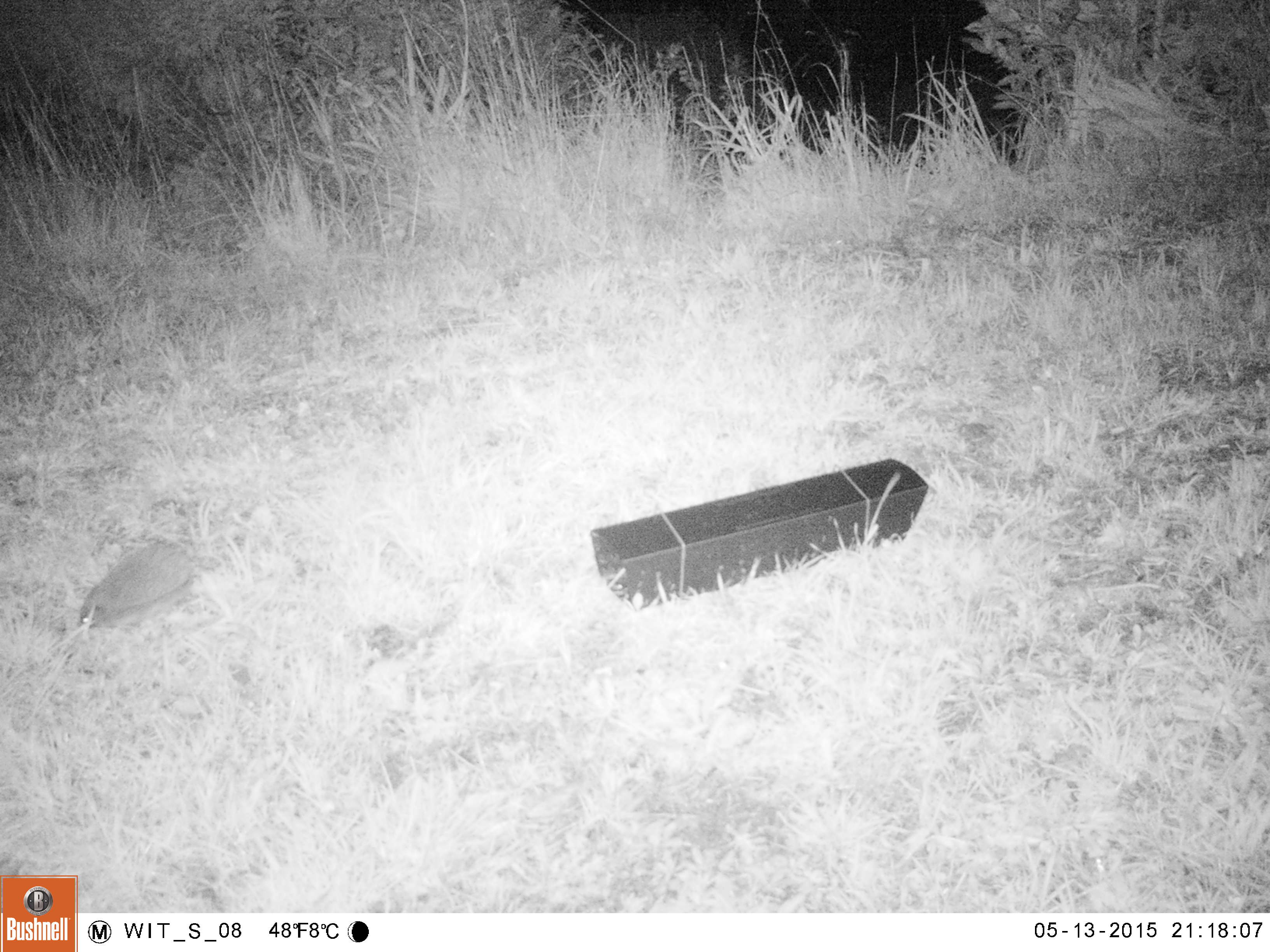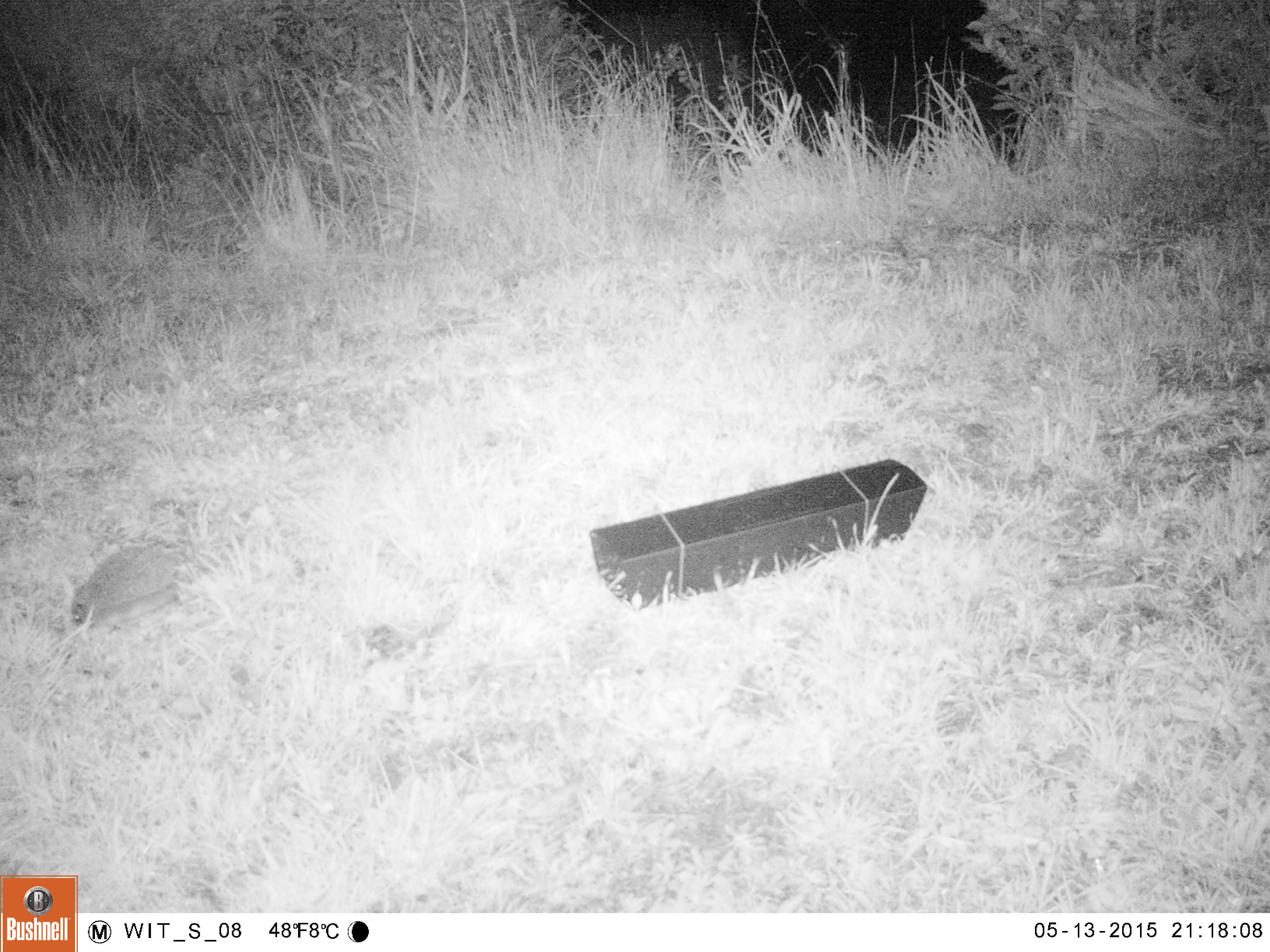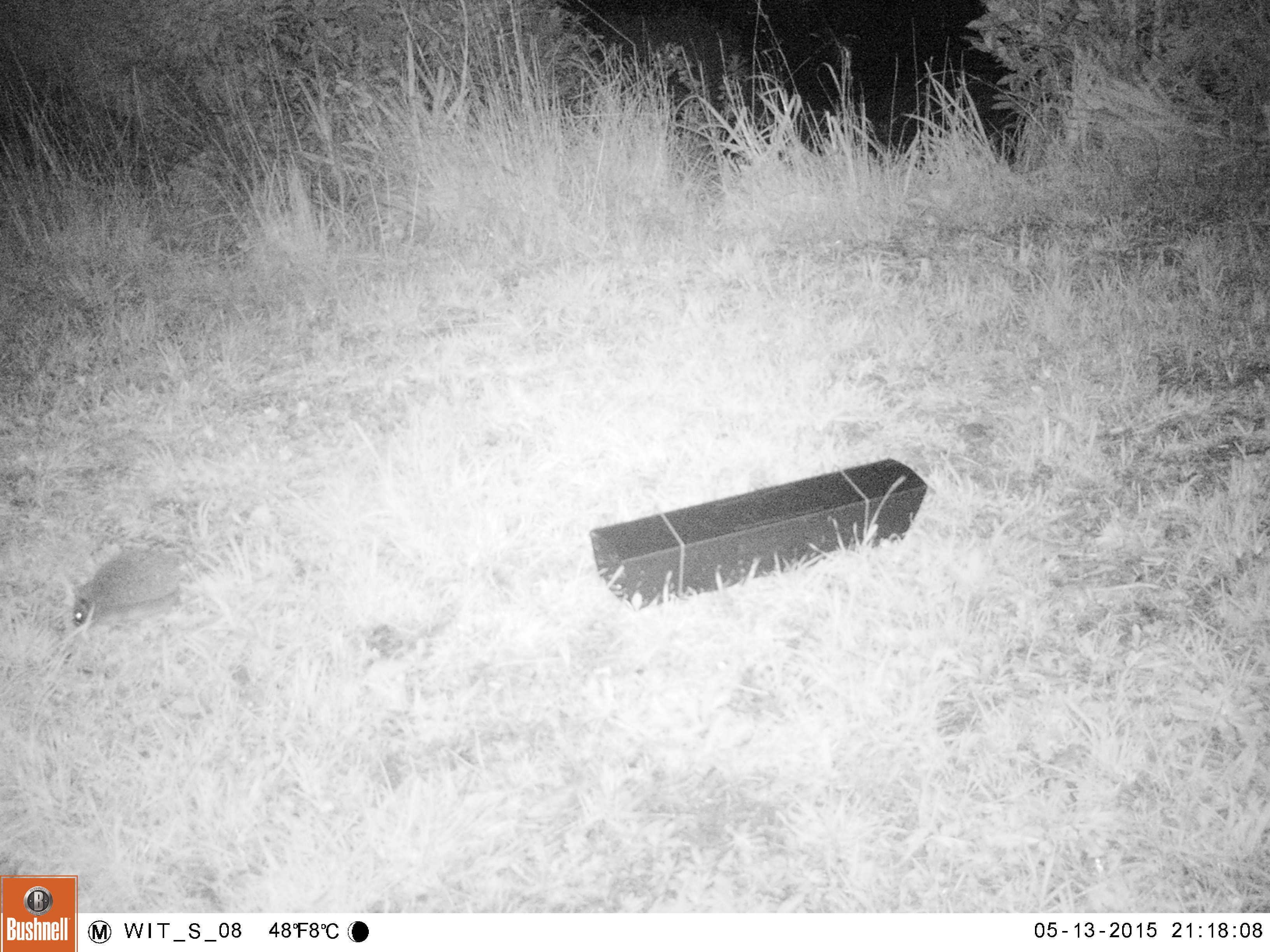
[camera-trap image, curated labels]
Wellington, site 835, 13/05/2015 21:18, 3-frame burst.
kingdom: Animalia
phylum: Chordata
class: Mammalia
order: Eulipotyphla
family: Erinaceidae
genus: Erinaceus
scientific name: Erinaceus europaeus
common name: hedgehog